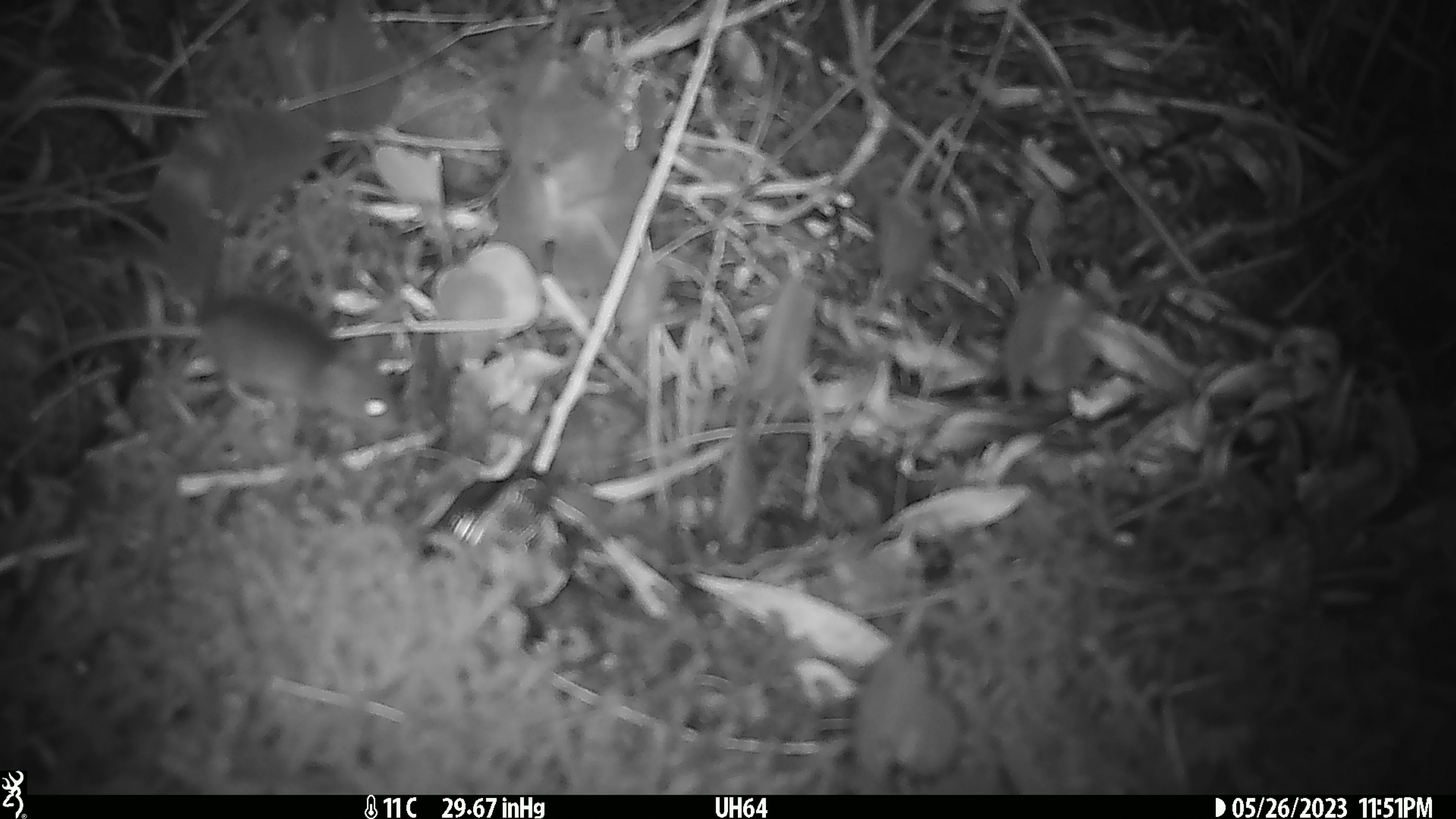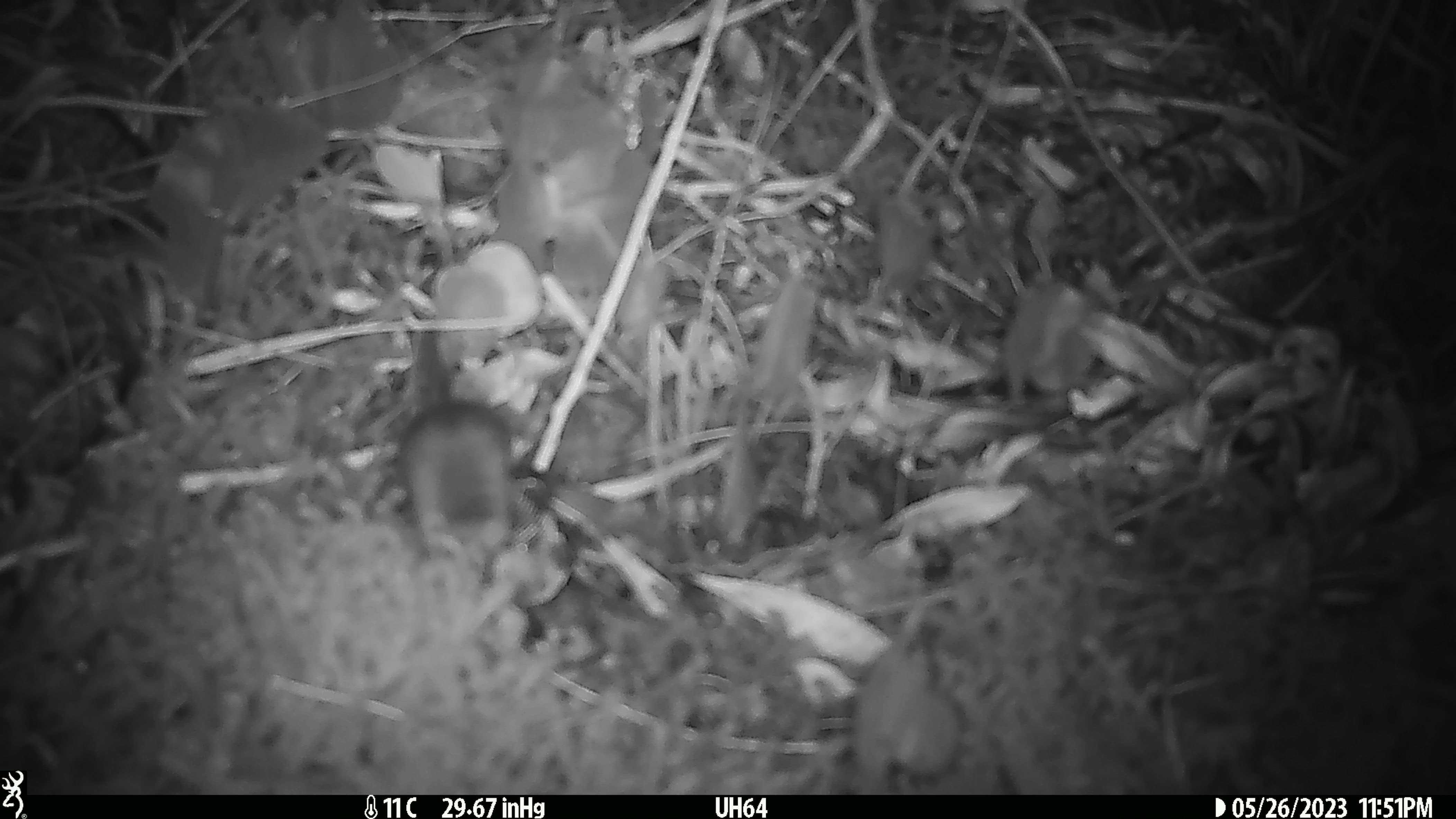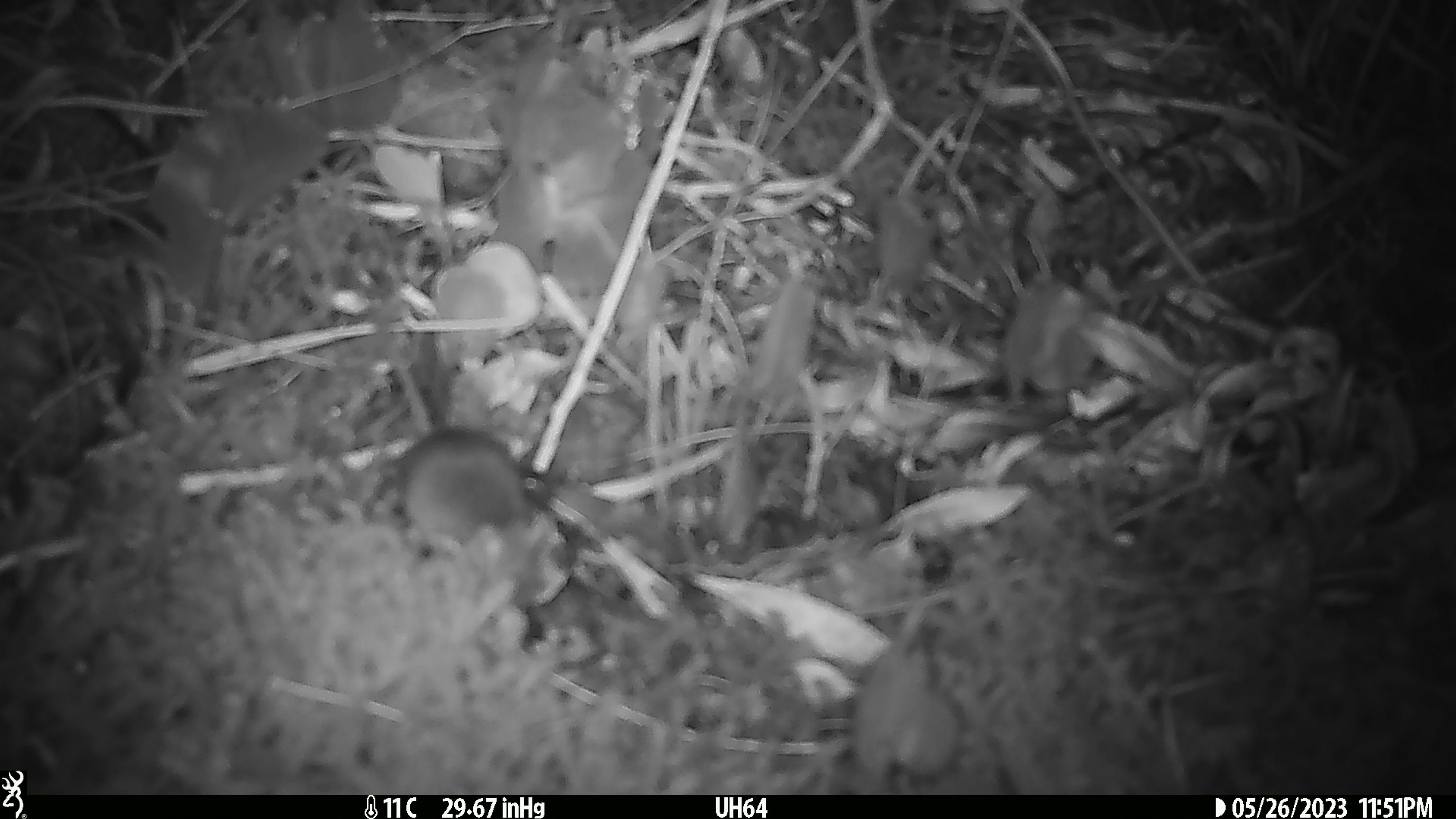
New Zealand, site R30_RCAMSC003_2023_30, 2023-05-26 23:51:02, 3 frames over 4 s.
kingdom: Animalia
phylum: Chordata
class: Mammalia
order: Rodentia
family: Muridae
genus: Mus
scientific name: Mus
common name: mouse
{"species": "mouse (Mus)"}